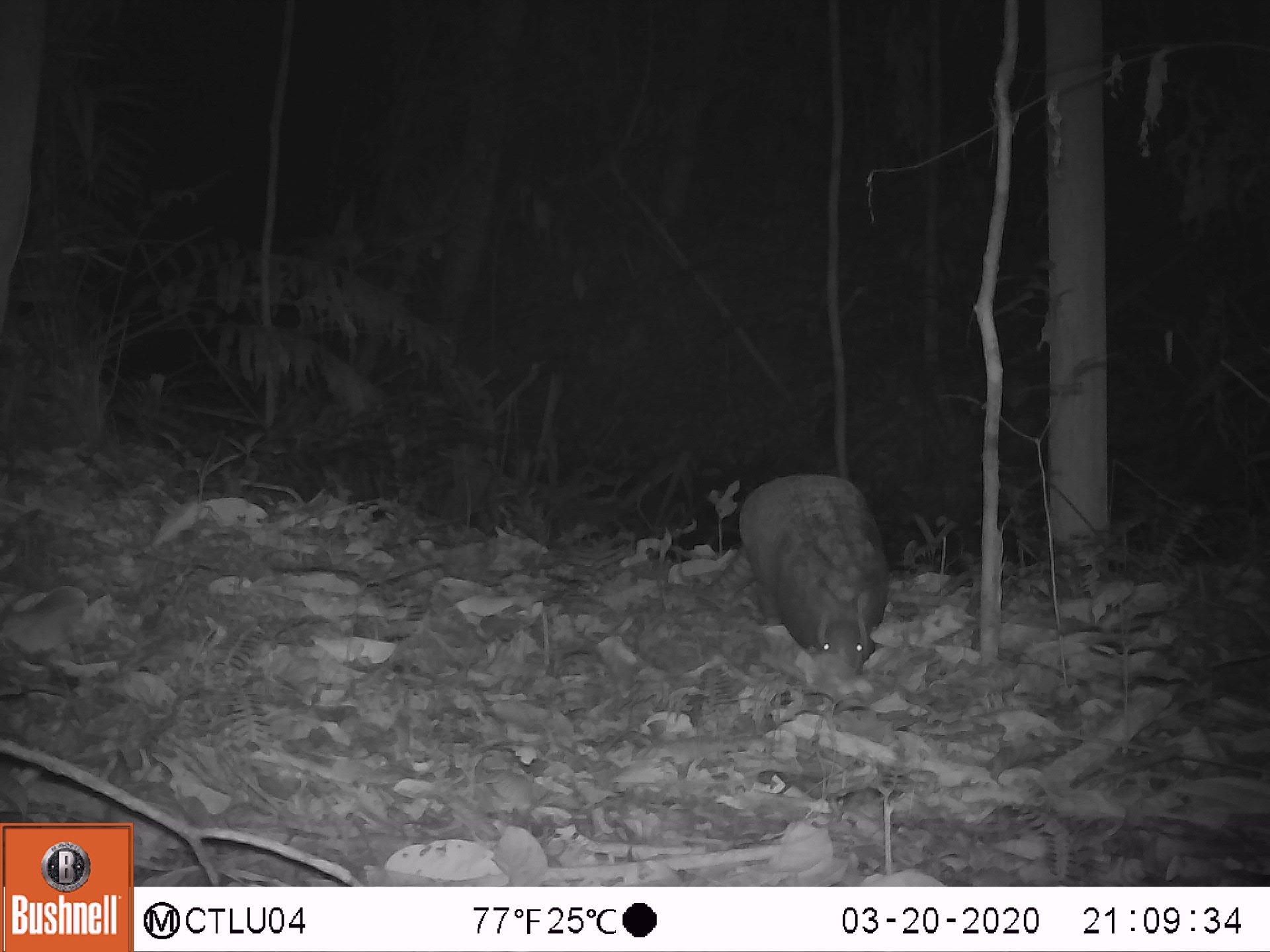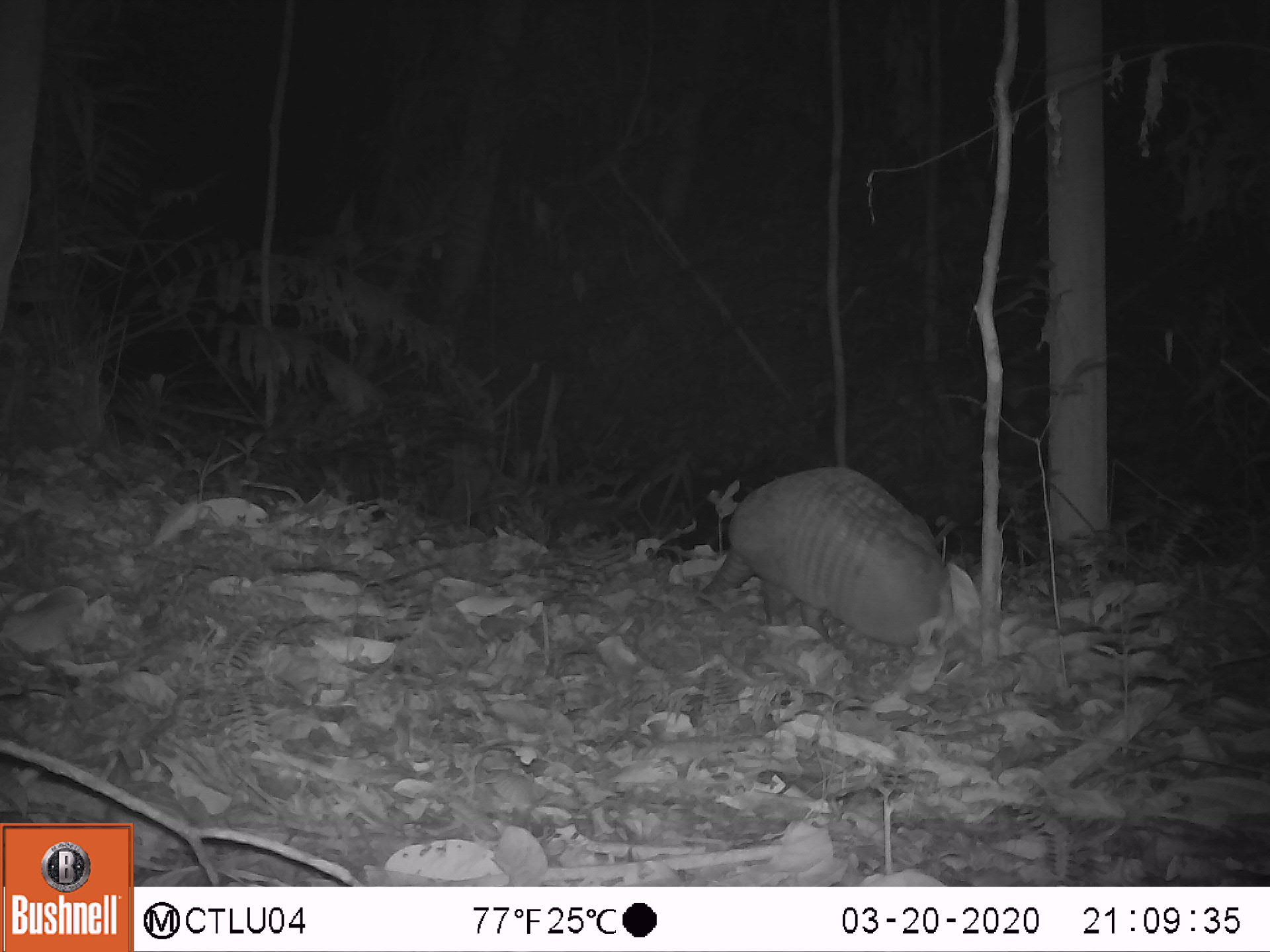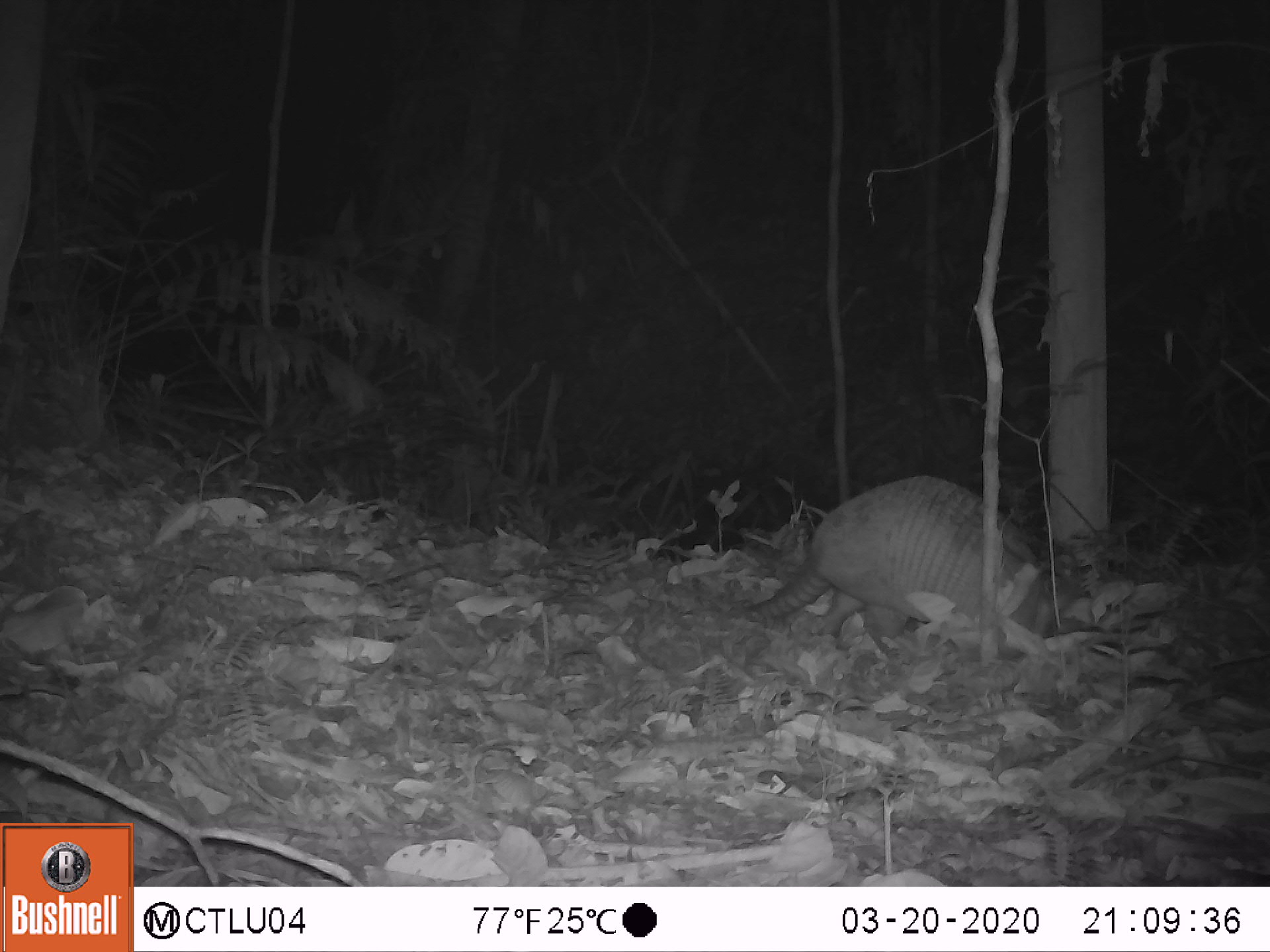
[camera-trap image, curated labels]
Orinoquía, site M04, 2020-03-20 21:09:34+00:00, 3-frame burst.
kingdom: Animalia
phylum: Chordata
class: Mammalia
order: Cingulata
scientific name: Cingulata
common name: armadillo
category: unknown armadillo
Unknown armadillo (armadillo) (Cingulata).